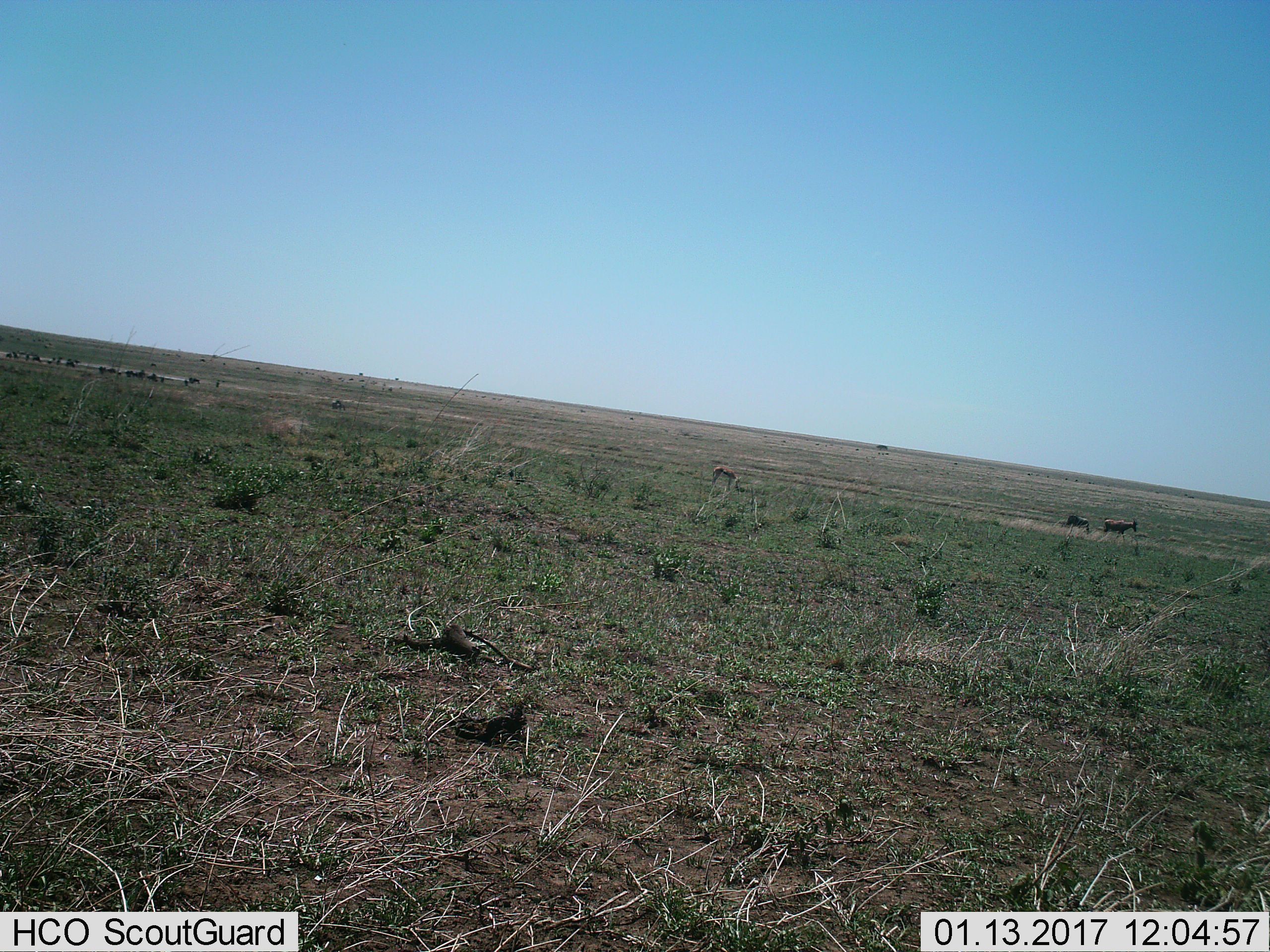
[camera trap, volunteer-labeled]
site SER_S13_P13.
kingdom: Animalia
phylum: Chordata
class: Mammalia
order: Artiodactyla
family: Bovidae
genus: Eudorcas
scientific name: Eudorcas thomsonii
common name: thomson's gazelle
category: gazellethomsons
Gazellethomsons (thomson's gazelle) (Eudorcas thomsonii), count 1. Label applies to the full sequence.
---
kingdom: Animalia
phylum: Chordata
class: Mammalia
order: Artiodactyla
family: Bovidae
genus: Damaliscus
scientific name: Damaliscus lunatus jimela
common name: topi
Topi (Damaliscus lunatus jimela), count 2. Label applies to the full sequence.